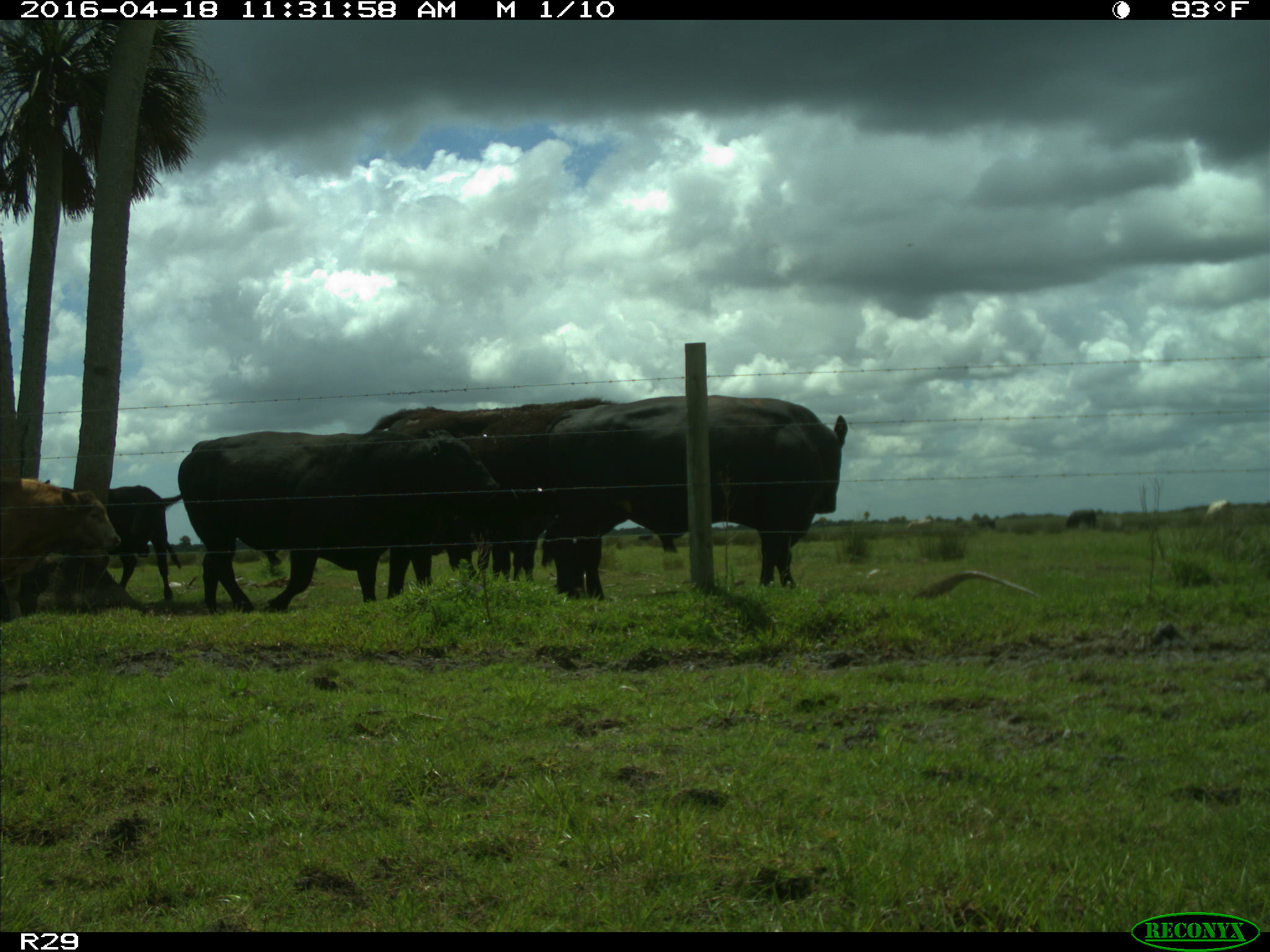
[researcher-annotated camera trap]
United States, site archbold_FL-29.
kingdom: Animalia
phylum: Chordata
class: Mammalia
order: Artiodactyla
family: Bovidae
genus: Bos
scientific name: Bos taurus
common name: domestic cow